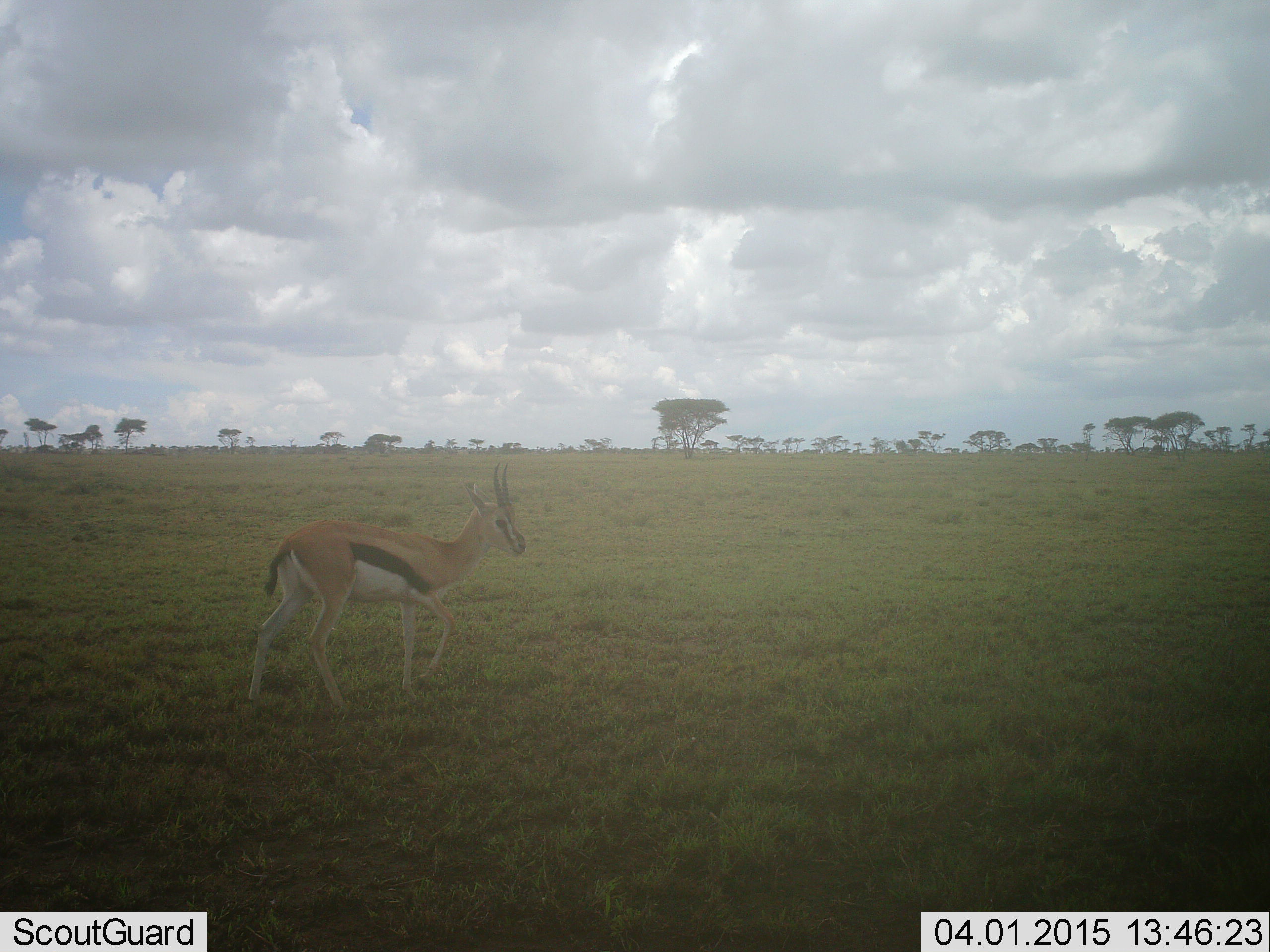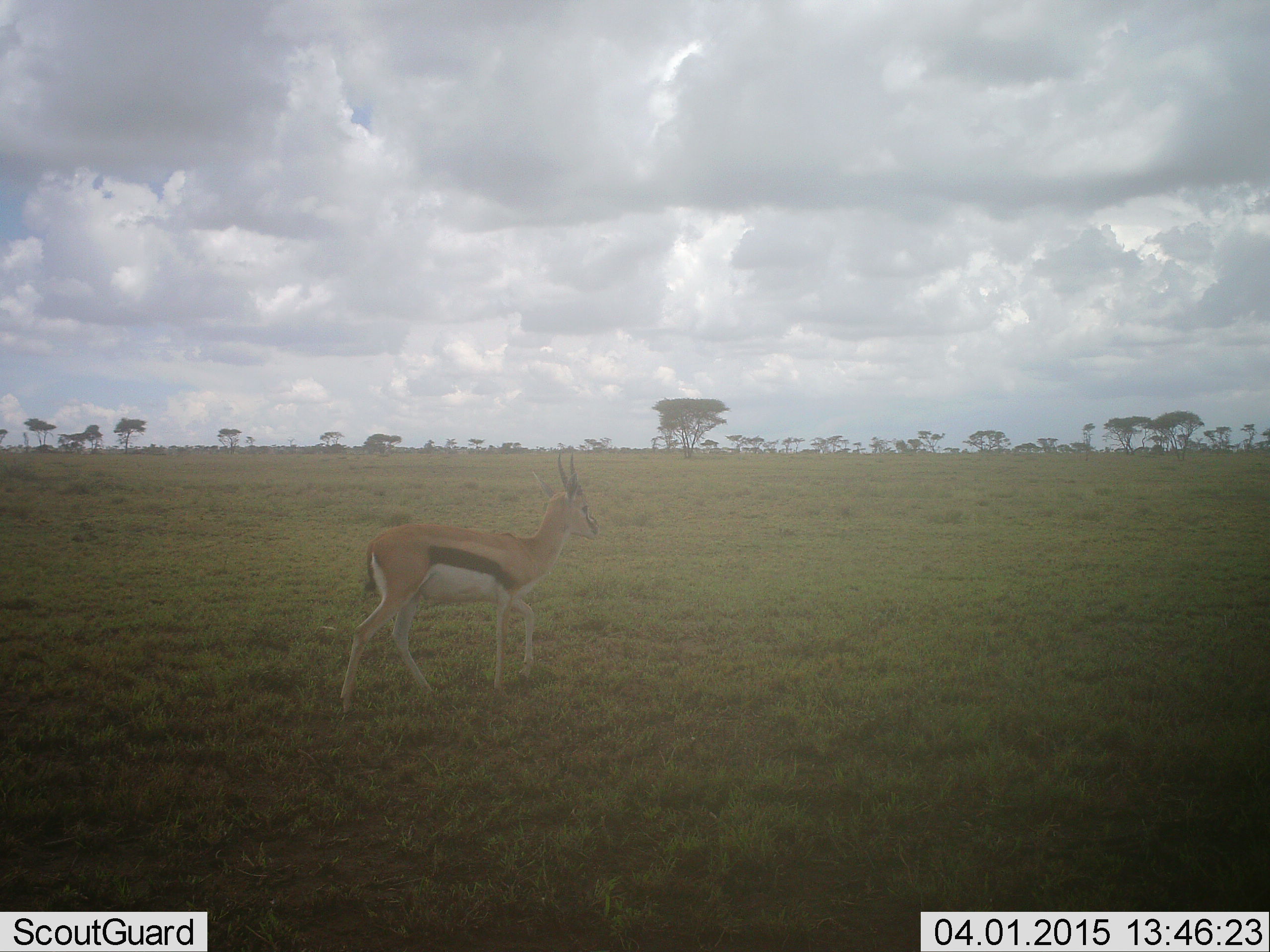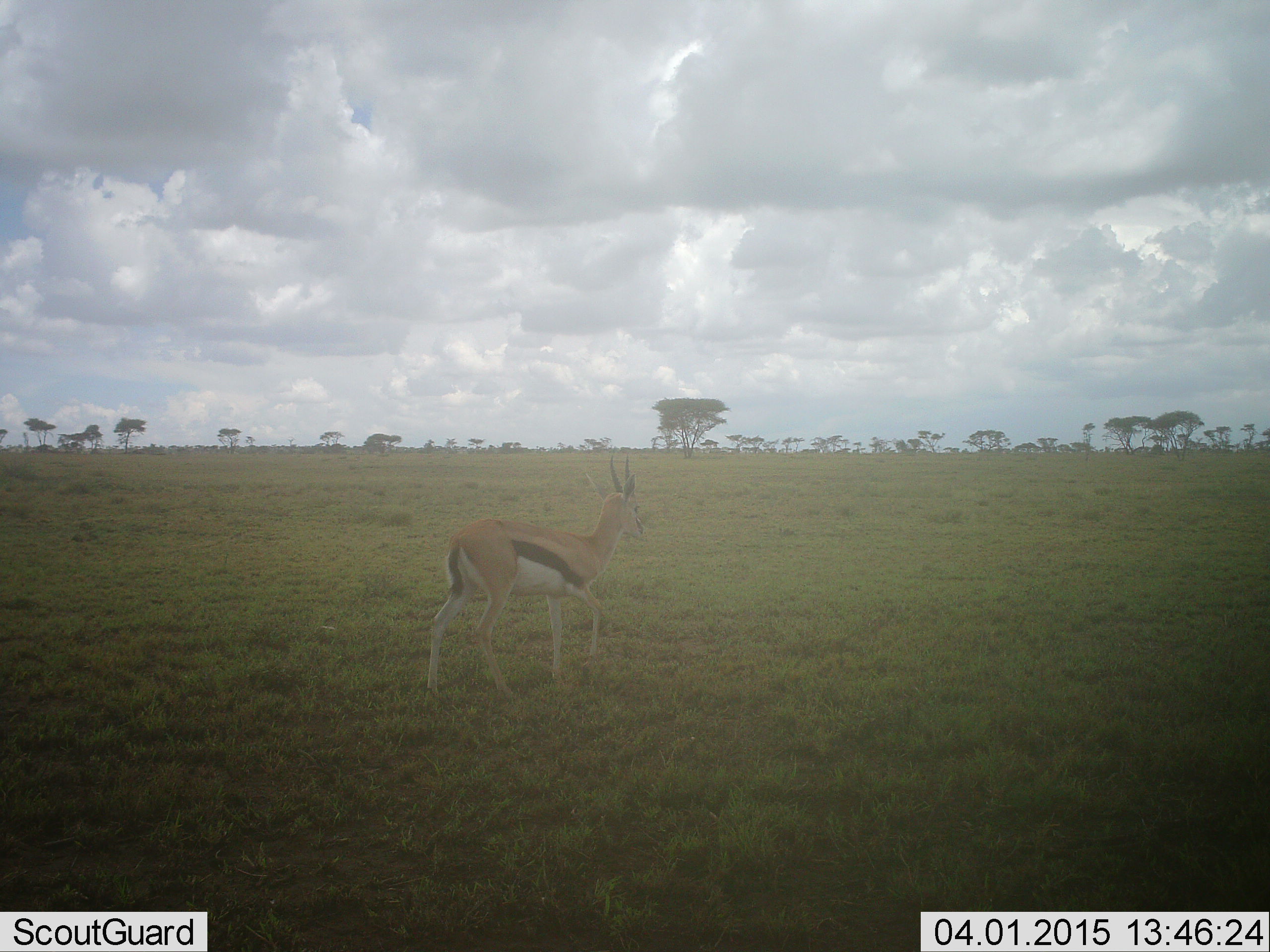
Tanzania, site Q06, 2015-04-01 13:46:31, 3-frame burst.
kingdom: Animalia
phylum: Chordata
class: Mammalia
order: Artiodactyla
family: Bovidae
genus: Eudorcas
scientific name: Eudorcas thomsonii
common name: thomson's gazelle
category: gazellethomsons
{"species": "gazellethomsons (thomson's gazelle) (Eudorcas thomsonii)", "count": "1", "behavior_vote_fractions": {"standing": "0%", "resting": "0%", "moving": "100%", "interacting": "0%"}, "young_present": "0%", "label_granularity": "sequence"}